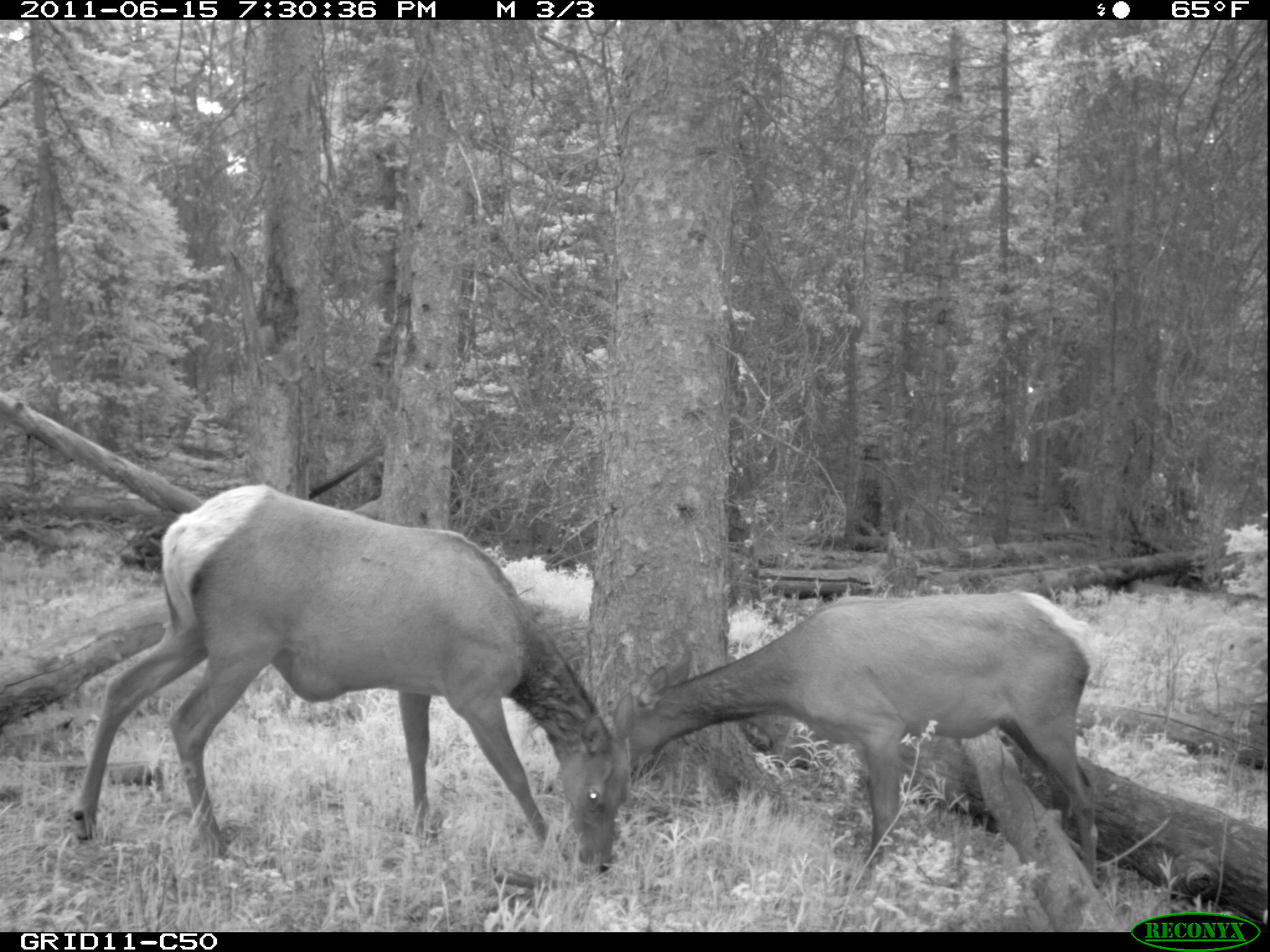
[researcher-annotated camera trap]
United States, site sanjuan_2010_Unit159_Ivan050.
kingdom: Animalia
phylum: Chordata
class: Mammalia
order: Artiodactyla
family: Cervidae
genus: Cervus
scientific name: Cervus elaphus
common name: red deer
Cervus elaphus (red deer).